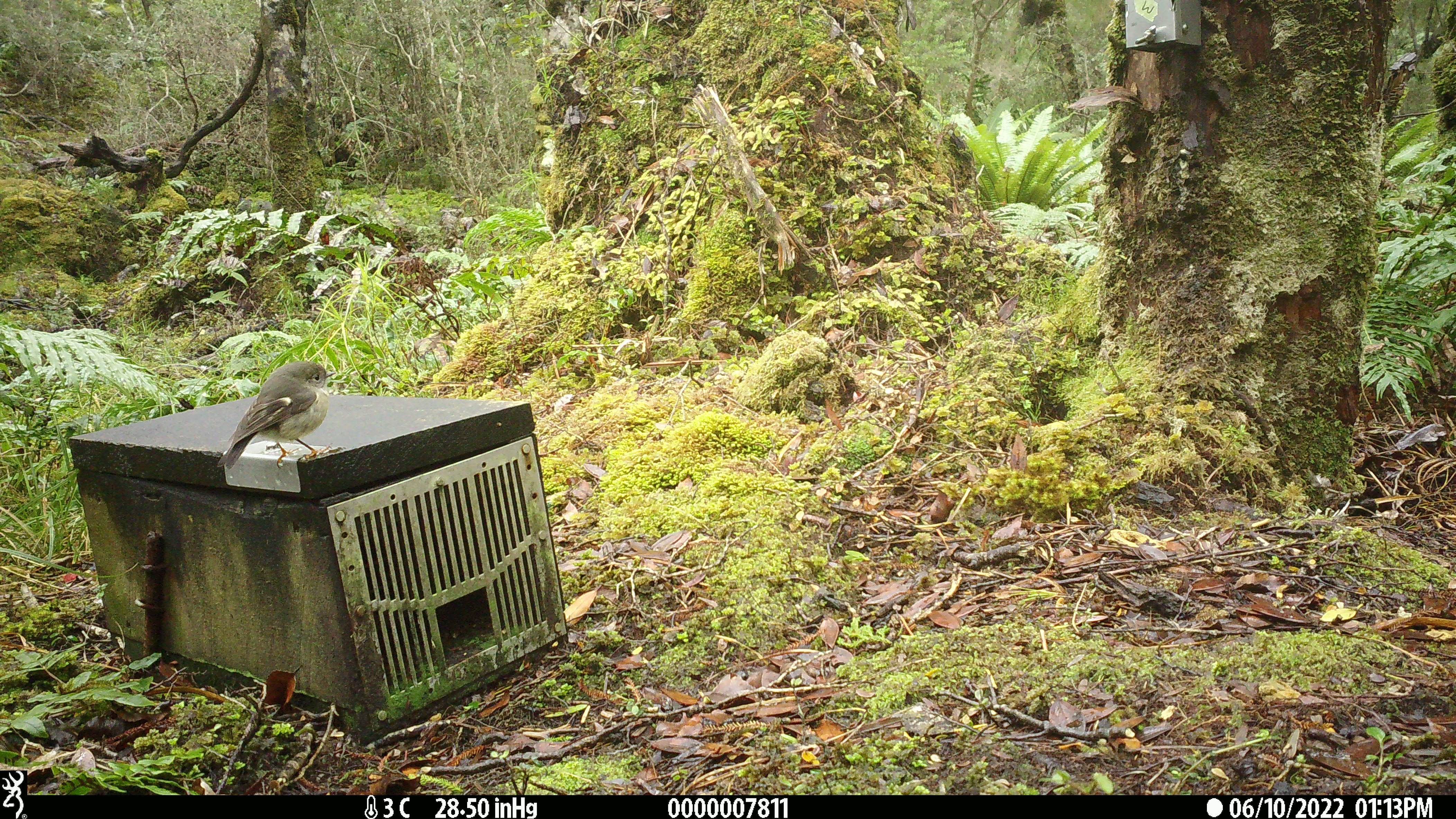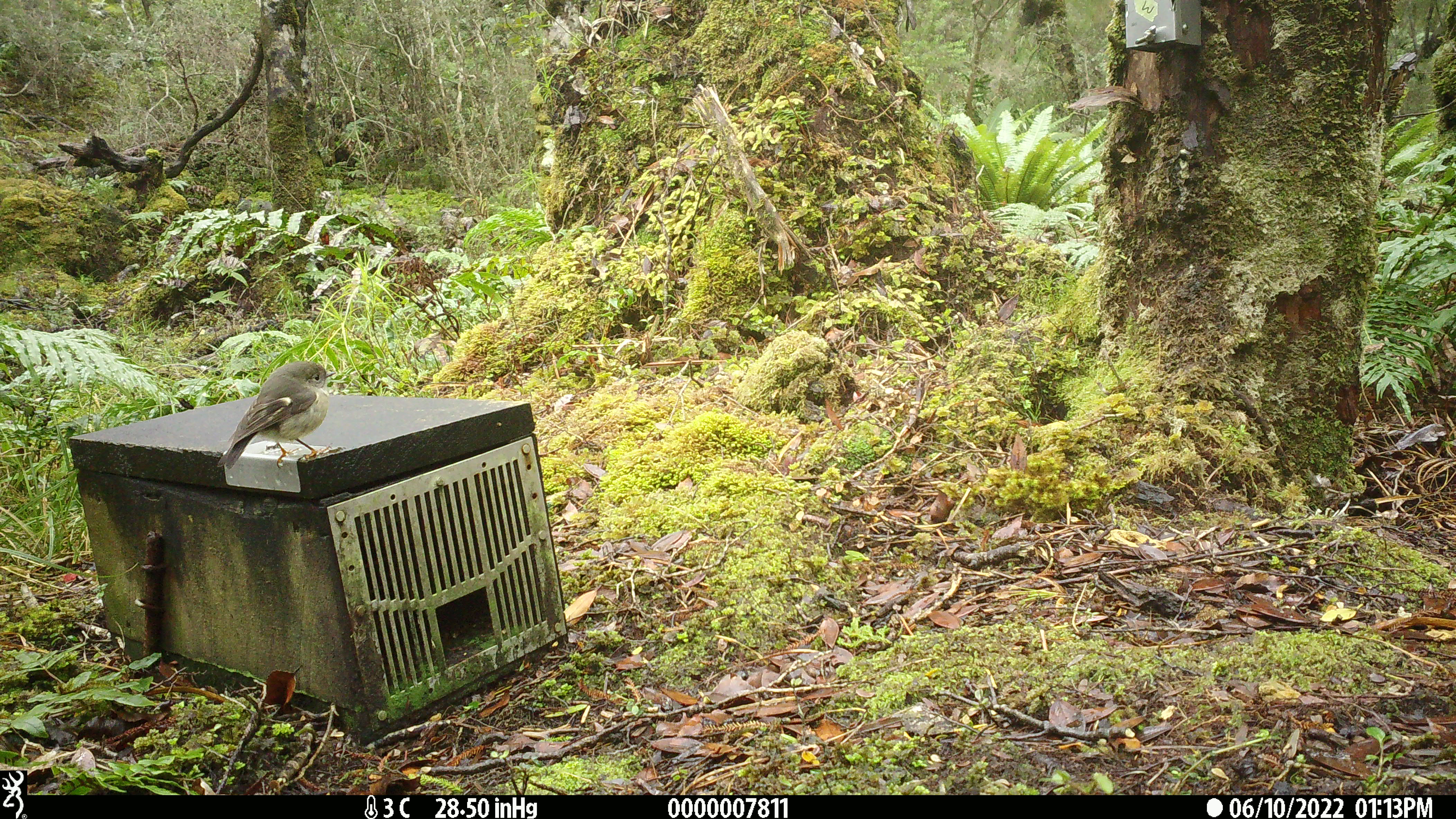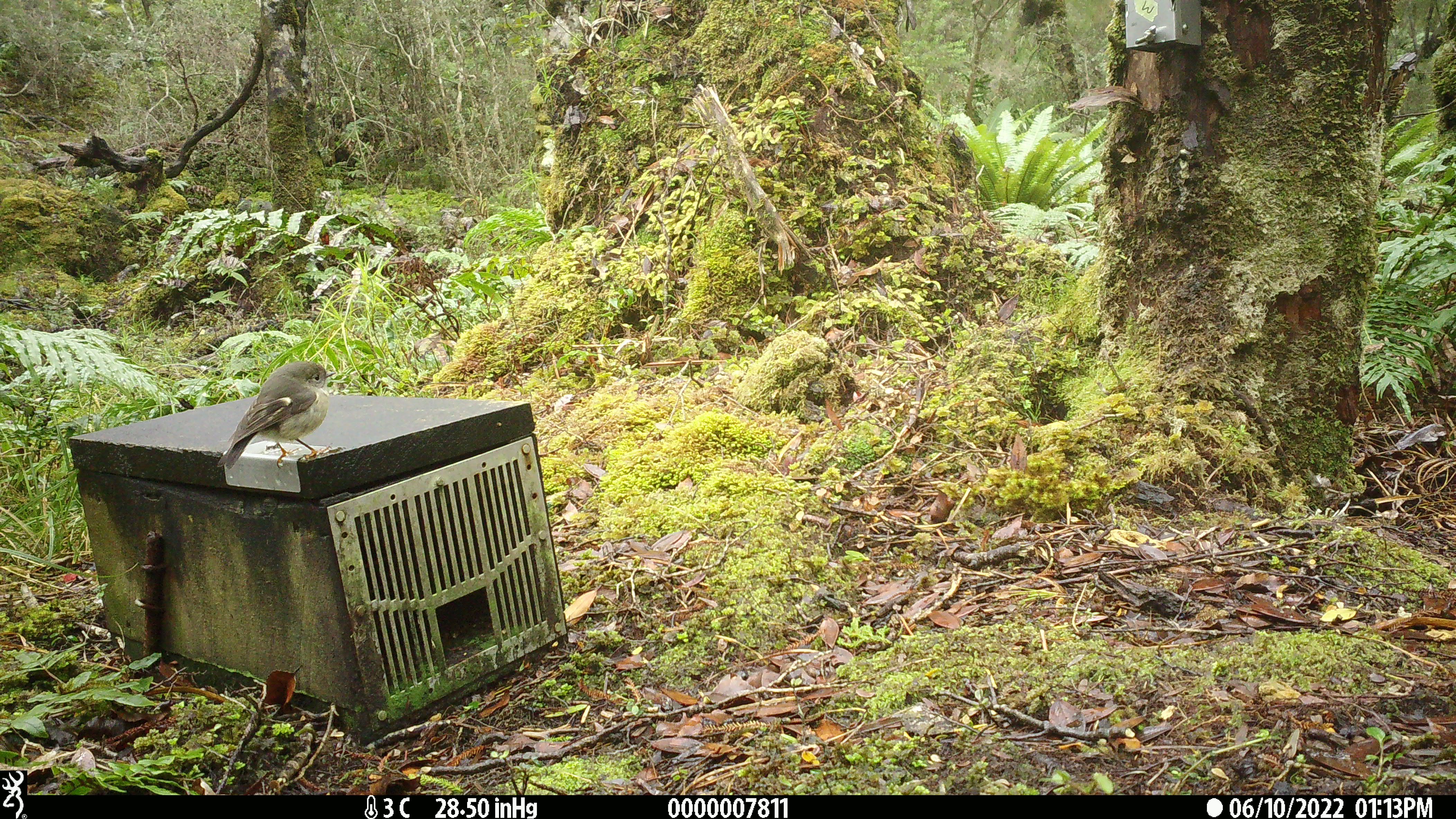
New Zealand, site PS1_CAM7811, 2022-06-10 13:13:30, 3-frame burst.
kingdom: Animalia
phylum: Chordata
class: Aves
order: Passeriformes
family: Petroicidae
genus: Petroica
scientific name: Petroica macrocephala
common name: tomtit